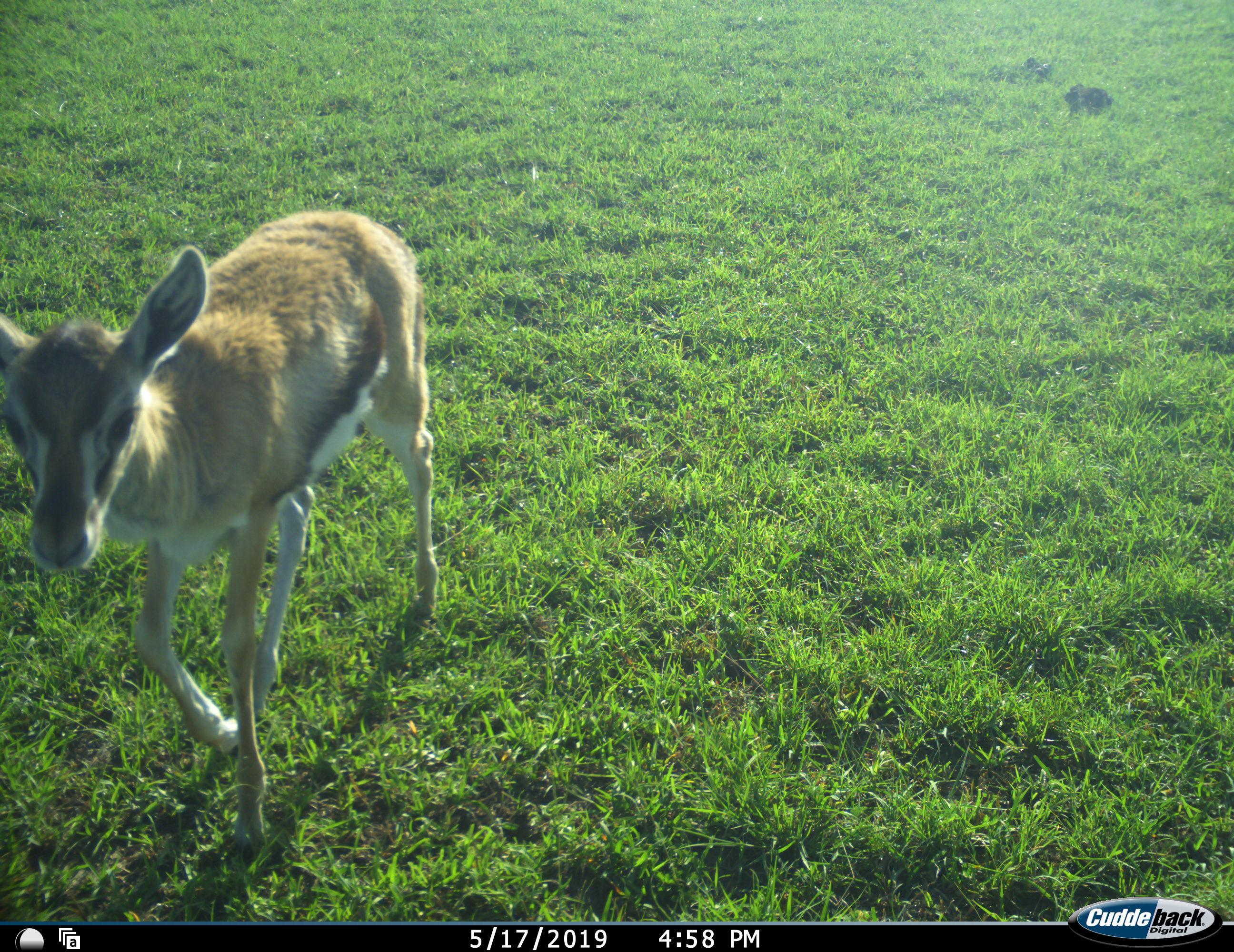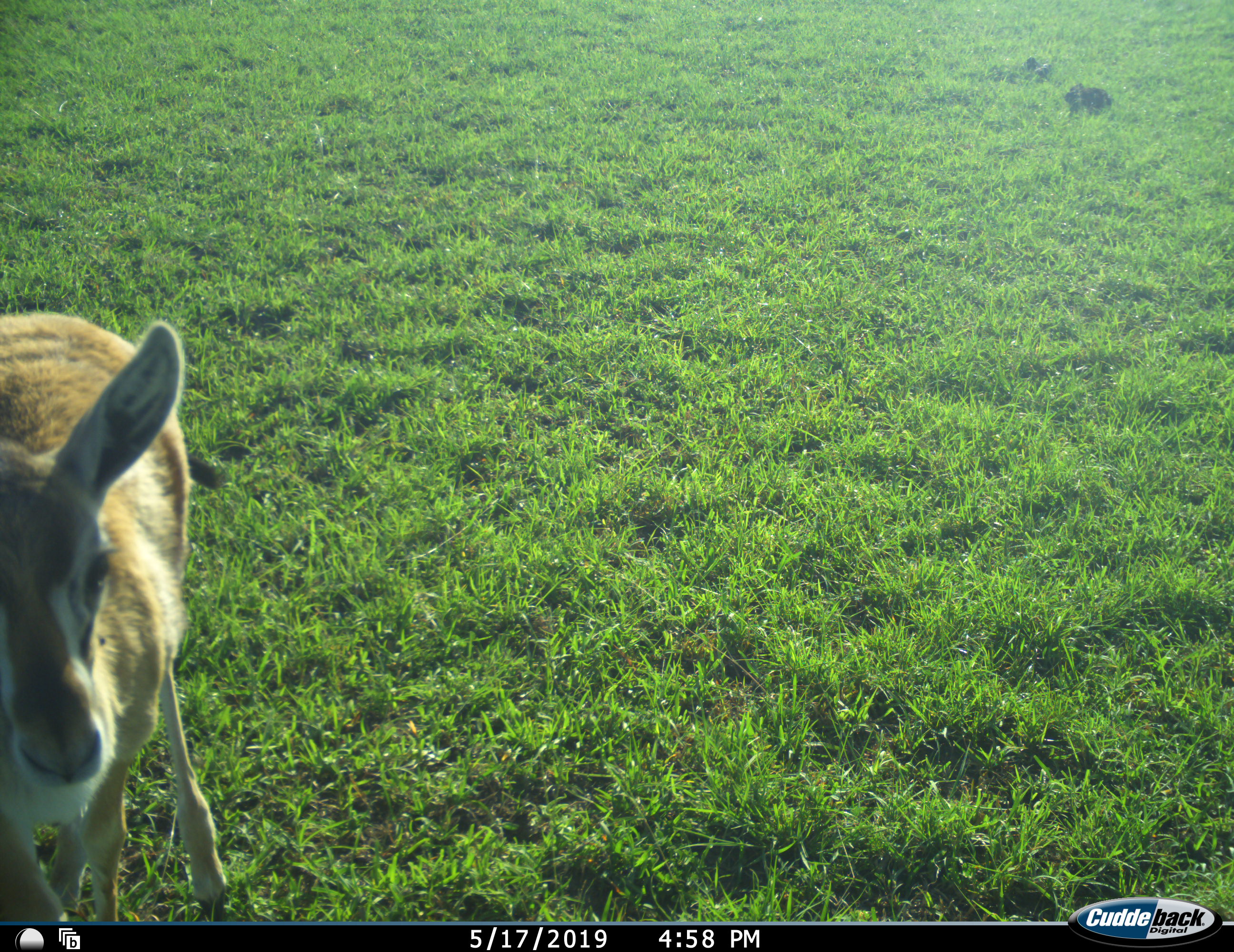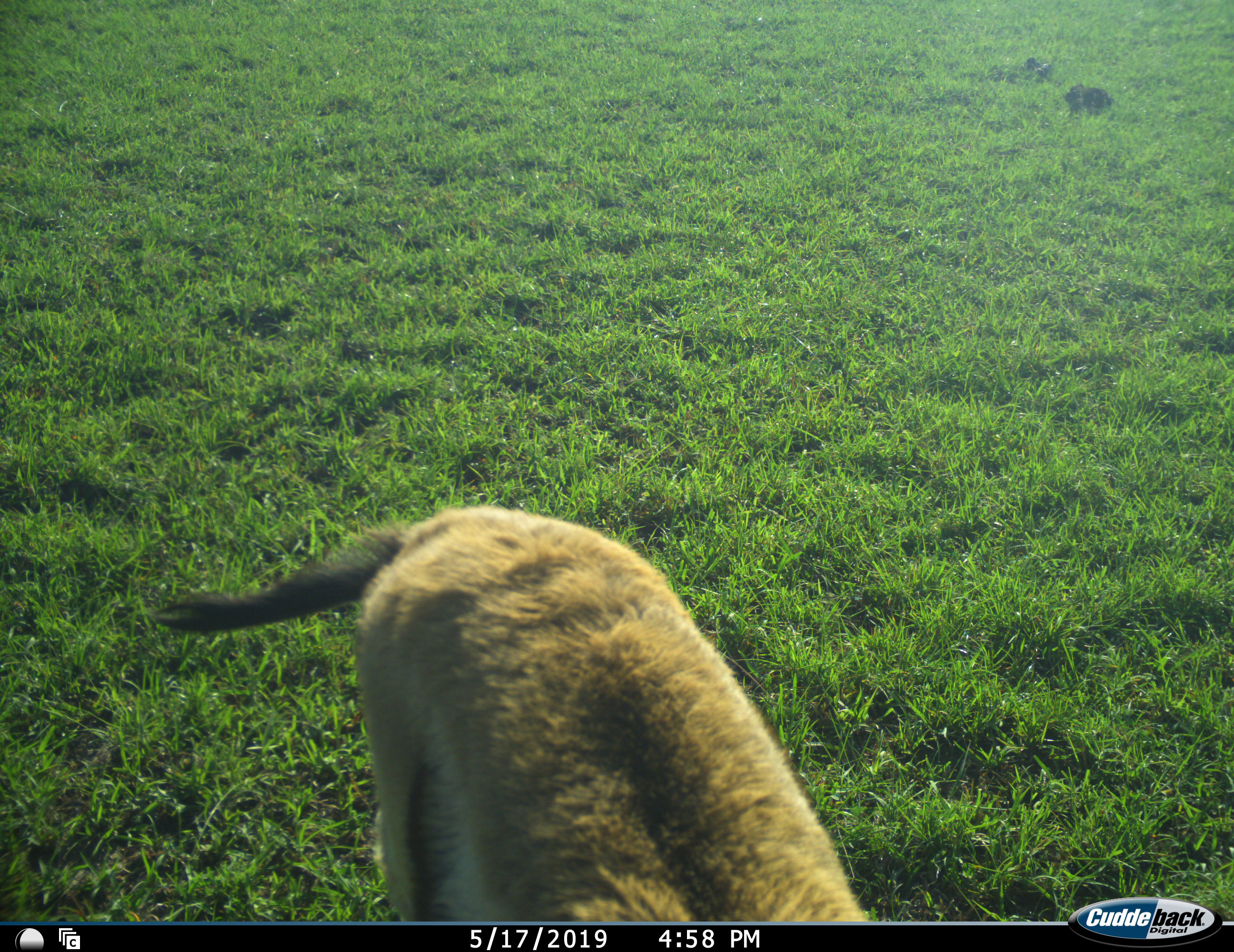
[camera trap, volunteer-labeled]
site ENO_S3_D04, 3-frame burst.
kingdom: Animalia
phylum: Chordata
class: Mammalia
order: Artiodactyla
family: Bovidae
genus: Eudorcas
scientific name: Eudorcas thomsonii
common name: thomson's gazelle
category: gazellethomsons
Gazellethomsons (thomson's gazelle) (Eudorcas thomsonii), count 1. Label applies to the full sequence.